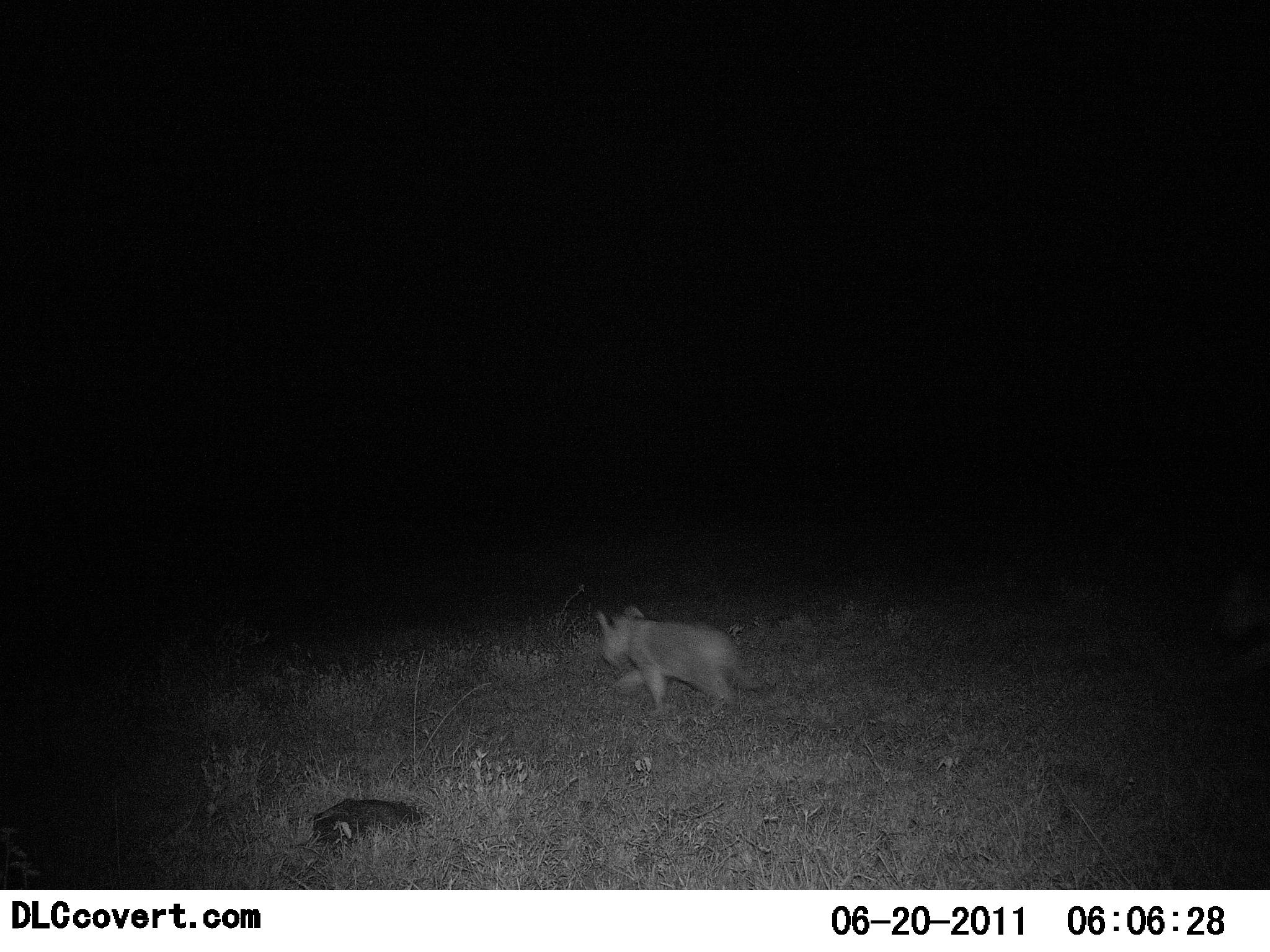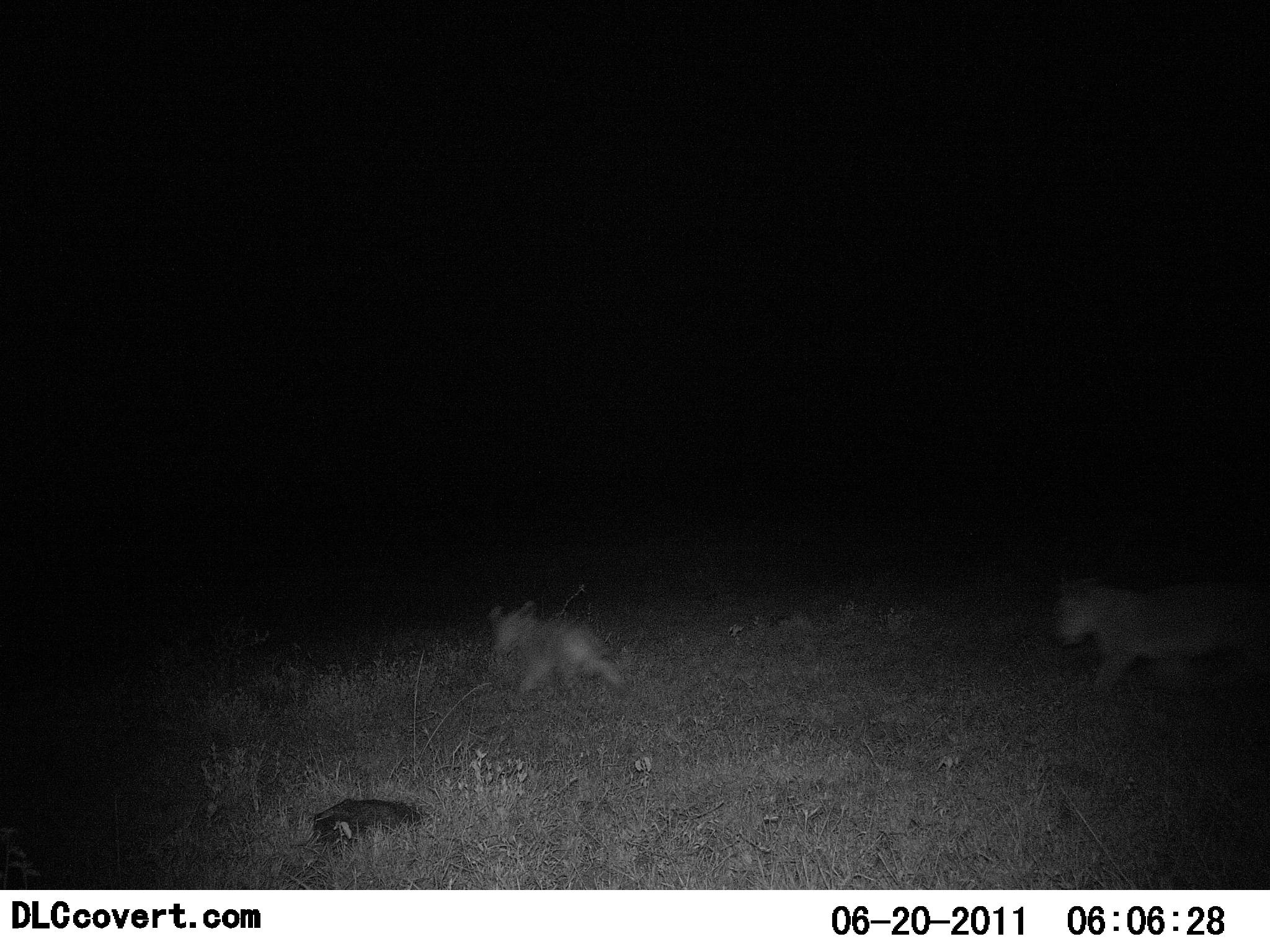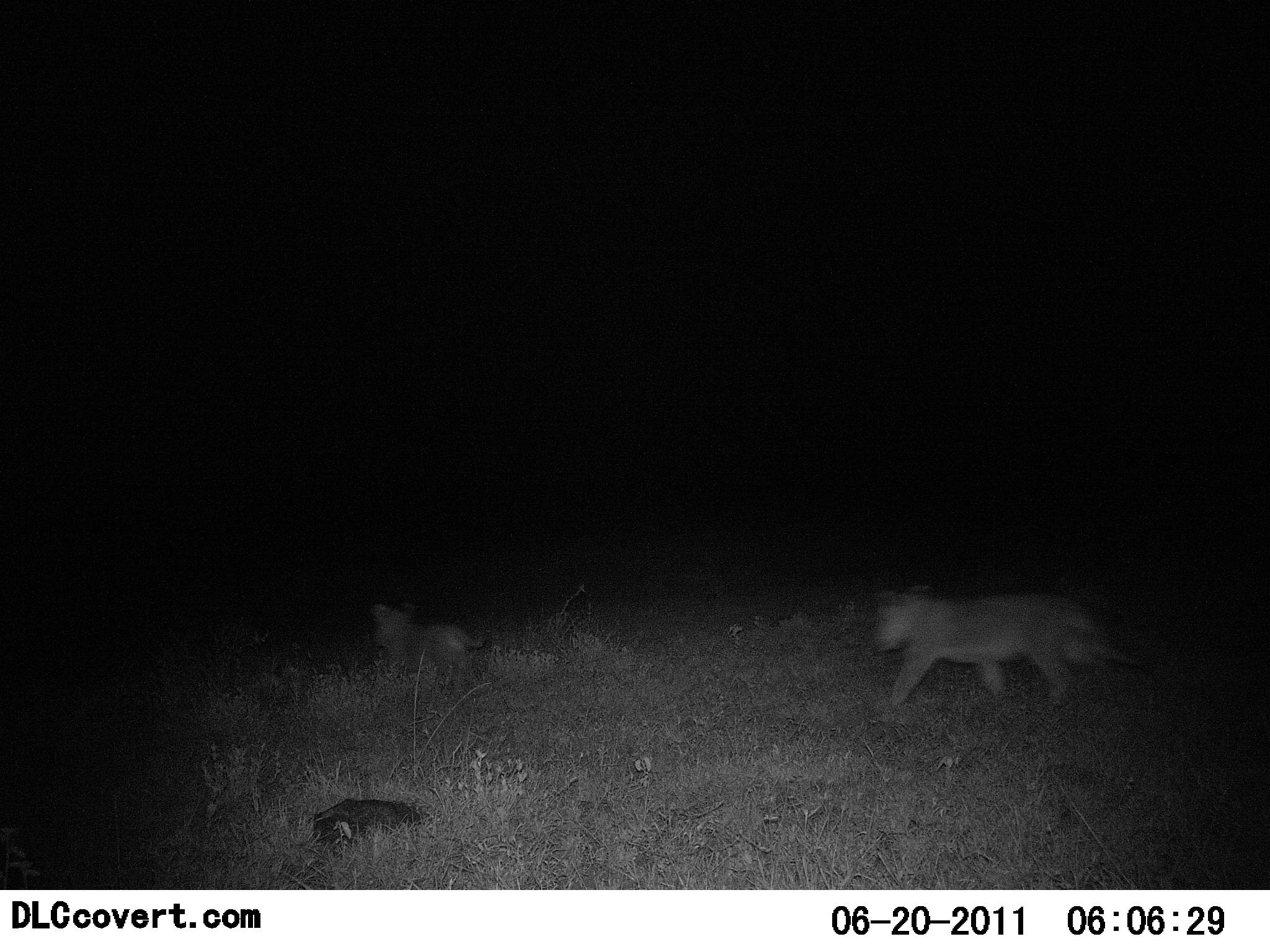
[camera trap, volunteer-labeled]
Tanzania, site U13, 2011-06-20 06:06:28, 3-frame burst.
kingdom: Animalia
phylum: Chordata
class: Mammalia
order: Carnivora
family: Felidae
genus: Panthera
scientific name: Panthera leo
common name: lion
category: lionfemale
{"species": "lionfemale (lion) (Panthera leo)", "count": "2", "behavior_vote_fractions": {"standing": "0%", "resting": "7%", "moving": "93%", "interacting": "7%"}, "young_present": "57%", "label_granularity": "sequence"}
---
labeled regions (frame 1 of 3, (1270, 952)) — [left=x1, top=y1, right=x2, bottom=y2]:
animal: [left=594, top=603, right=765, bottom=713]; [left=1210, top=558, right=1270, bottom=656]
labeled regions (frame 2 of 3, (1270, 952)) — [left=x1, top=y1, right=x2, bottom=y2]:
animal: [left=1052, top=574, right=1270, bottom=702]; [left=485, top=599, right=629, bottom=699]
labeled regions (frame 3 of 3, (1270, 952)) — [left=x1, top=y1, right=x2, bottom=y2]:
animal: [left=867, top=583, right=1148, bottom=715]; [left=369, top=599, right=488, bottom=693]